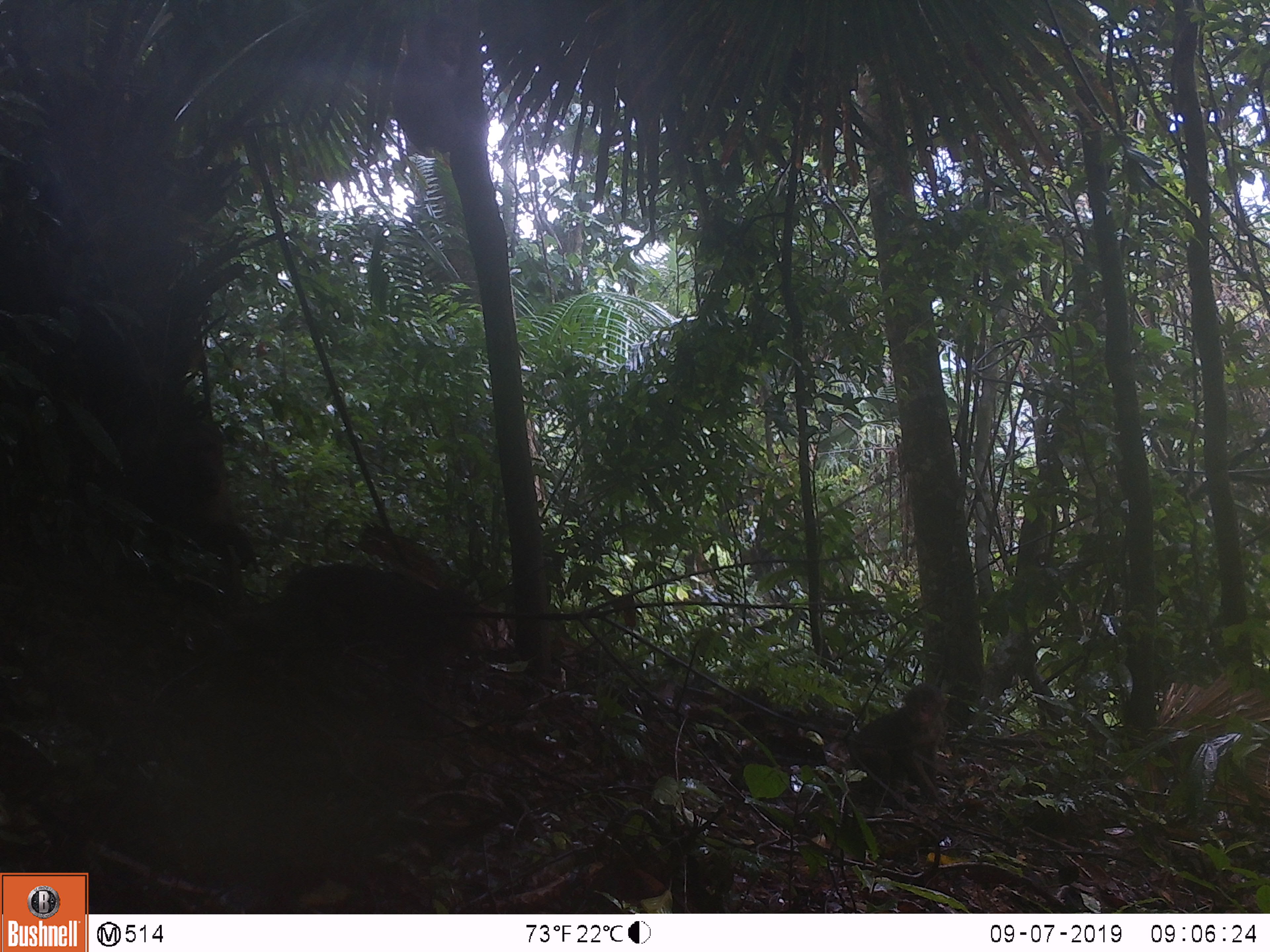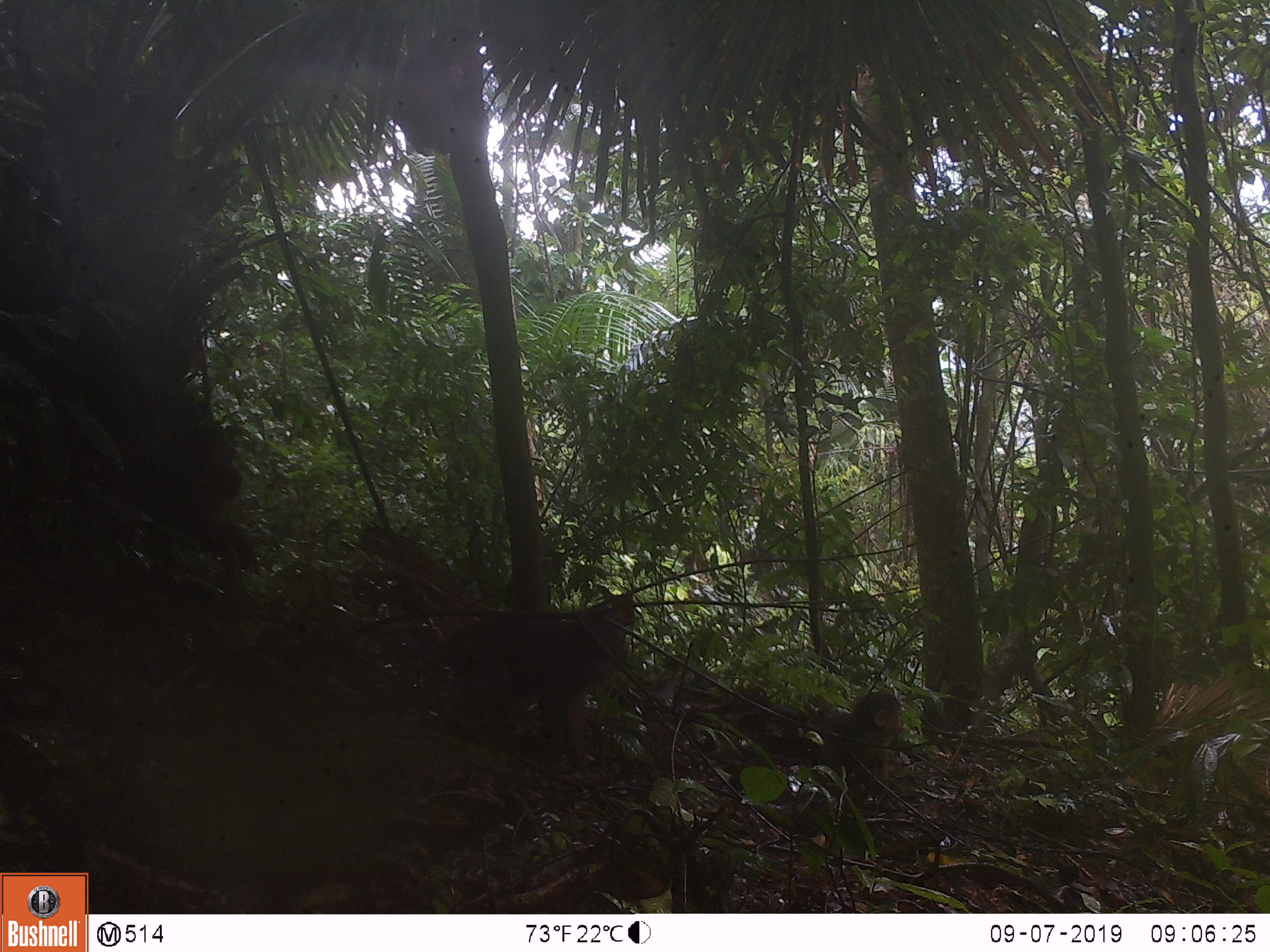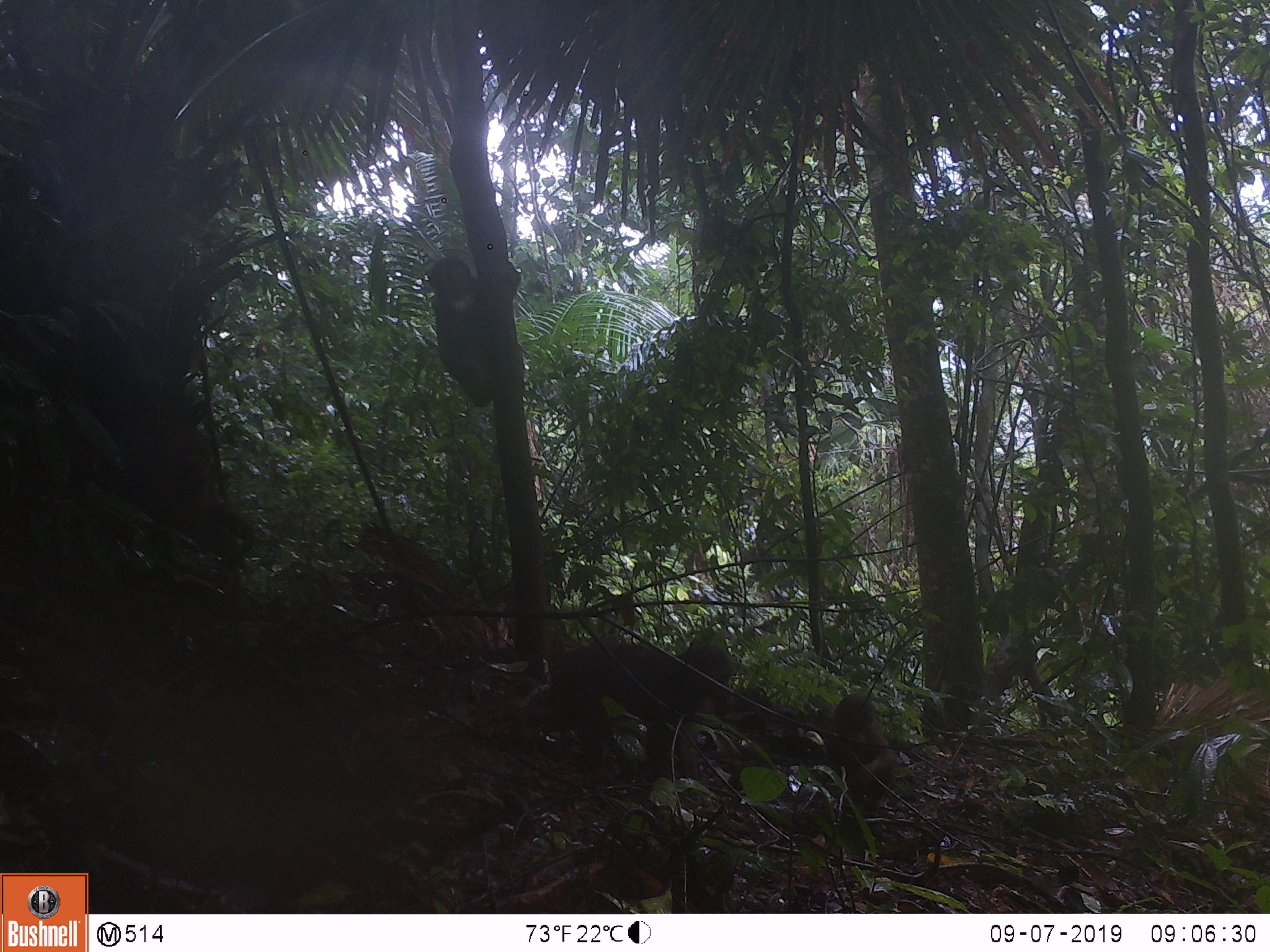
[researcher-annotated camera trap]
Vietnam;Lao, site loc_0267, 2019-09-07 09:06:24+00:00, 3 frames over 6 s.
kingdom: Animalia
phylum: Chordata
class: Mammalia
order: Primates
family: Cercopithecidae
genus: Macaca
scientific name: Macaca arctoides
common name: stump-tailed macaque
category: stump tailed macaque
Stump tailed macaque (stump-tailed macaque) (Macaca arctoides). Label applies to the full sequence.